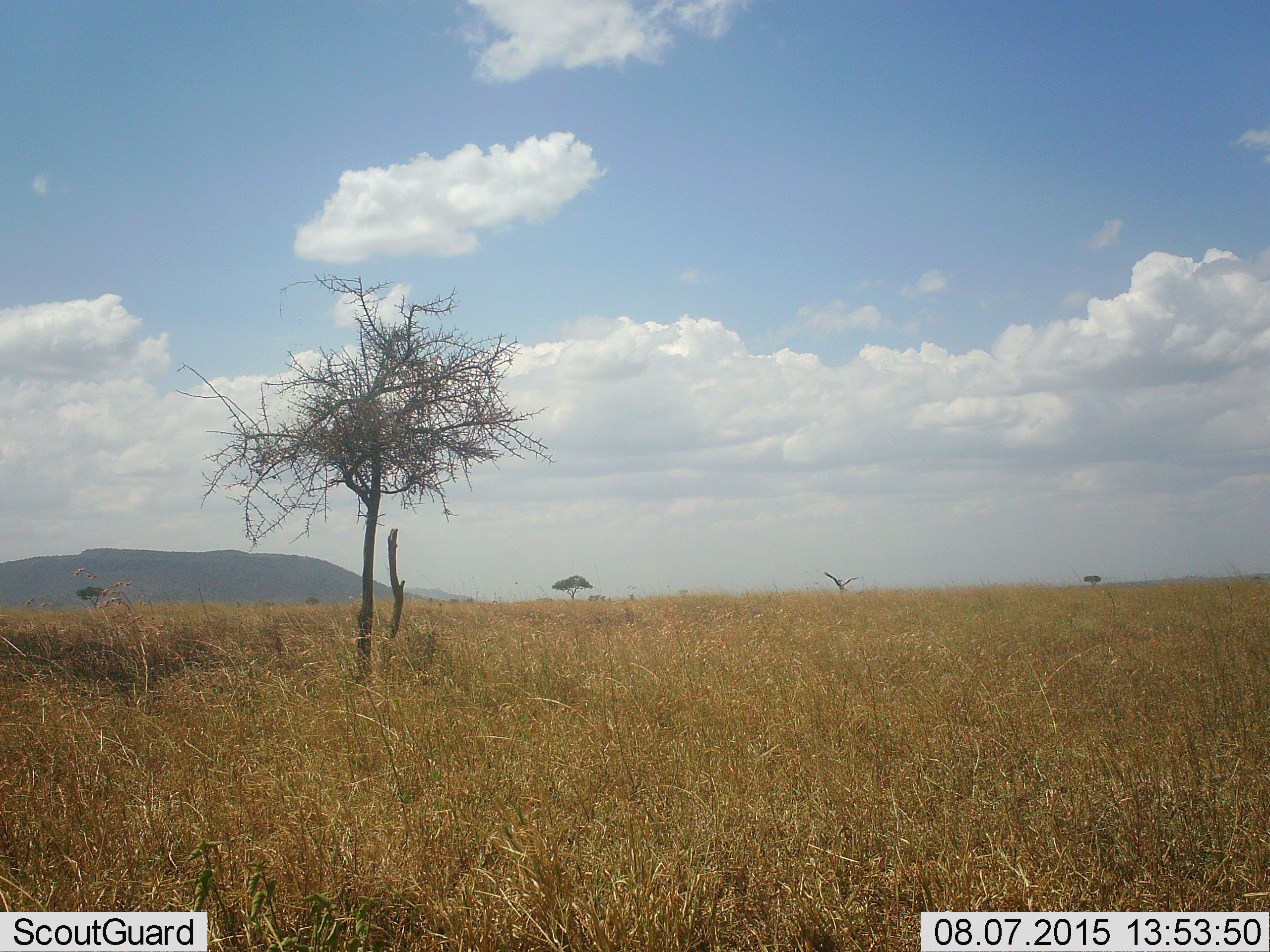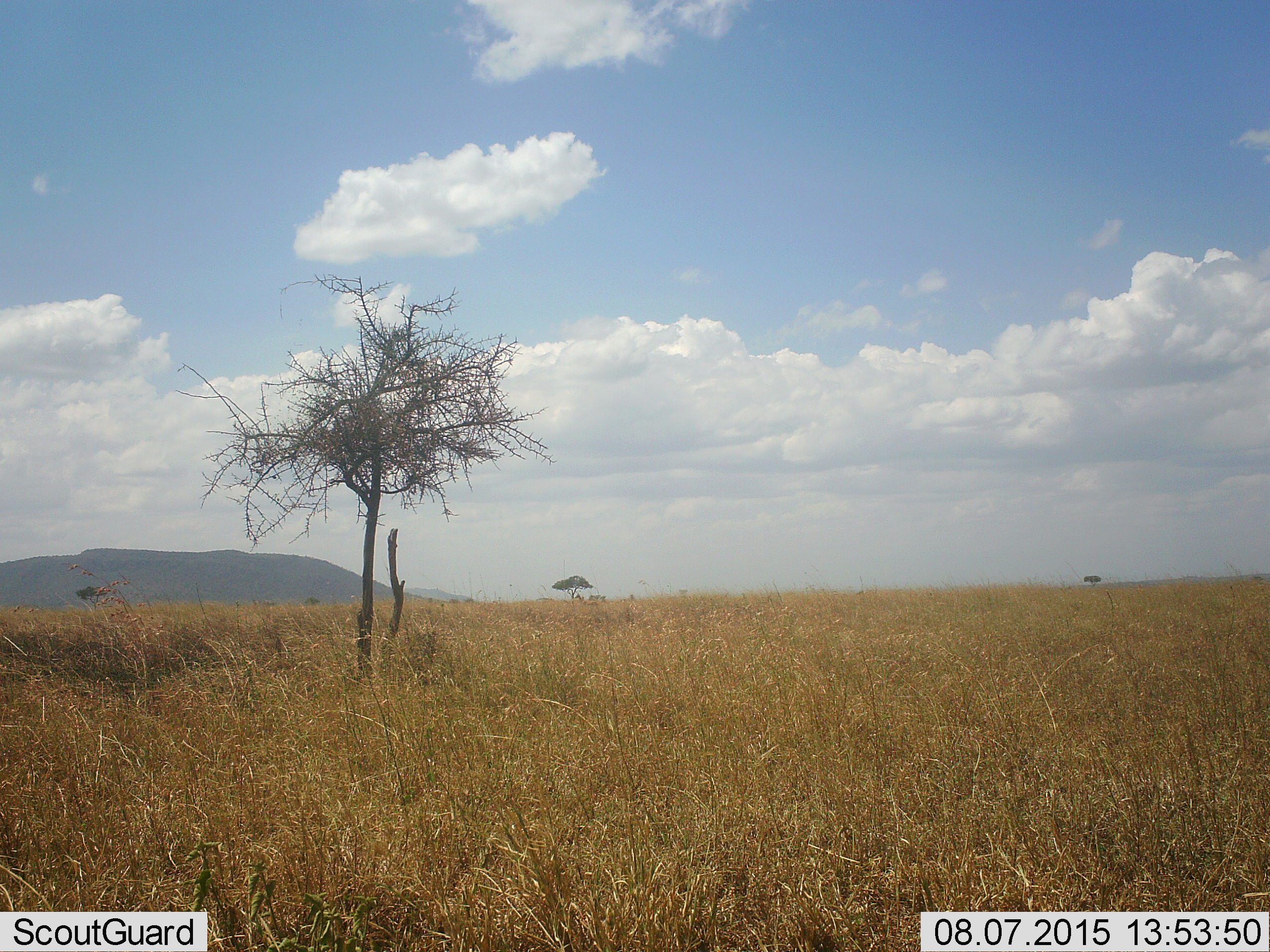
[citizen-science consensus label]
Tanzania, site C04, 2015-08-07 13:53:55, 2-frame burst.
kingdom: Animalia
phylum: Chordata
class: Aves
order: Accipitriformes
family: Sagittariidae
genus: Sagittarius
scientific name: Sagittarius serpentarius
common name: secretary bird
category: secretarybird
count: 1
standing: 0%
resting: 0%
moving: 100%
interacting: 0%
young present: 0%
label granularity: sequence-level